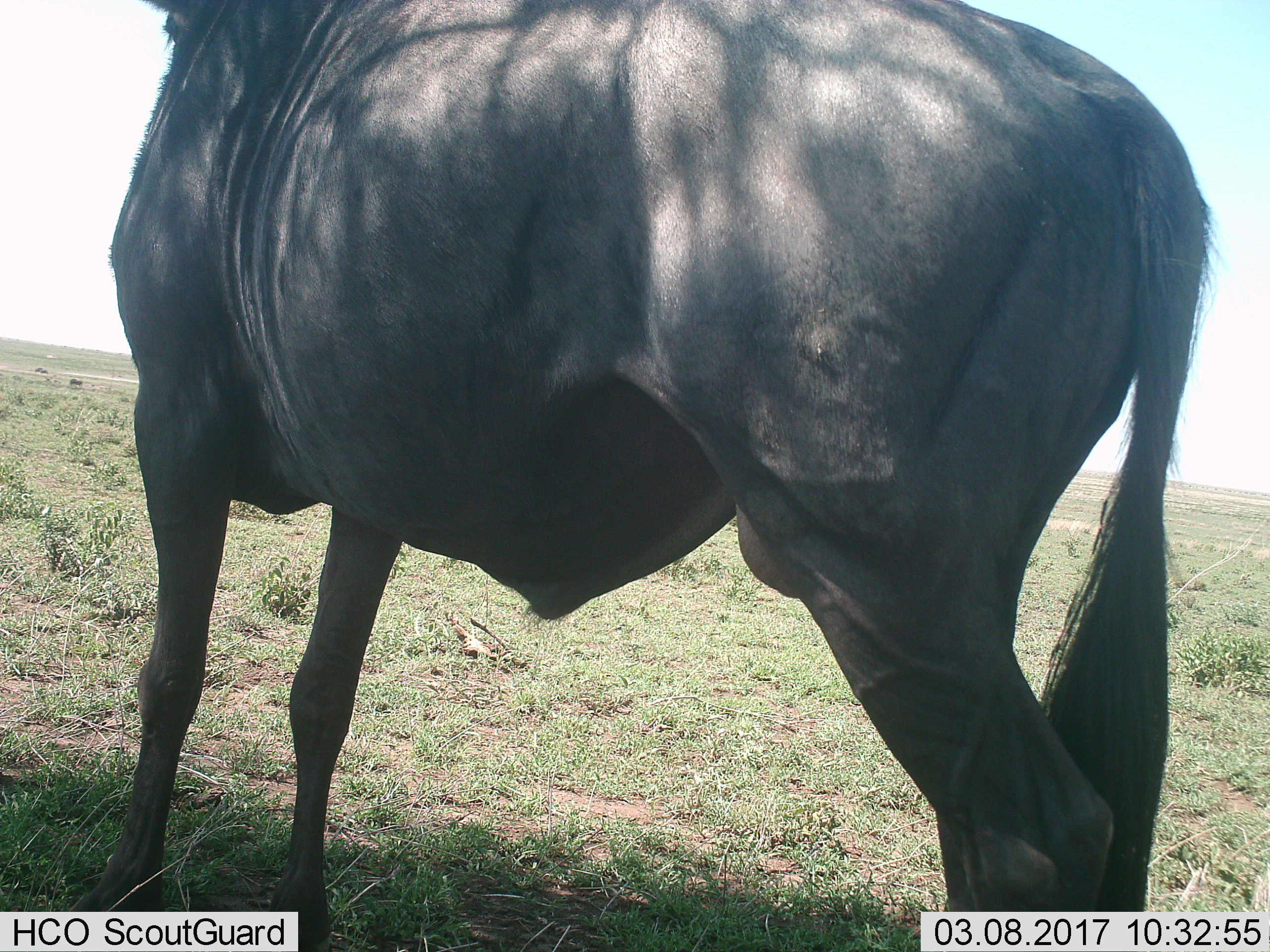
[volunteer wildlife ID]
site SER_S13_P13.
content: unidentified animal